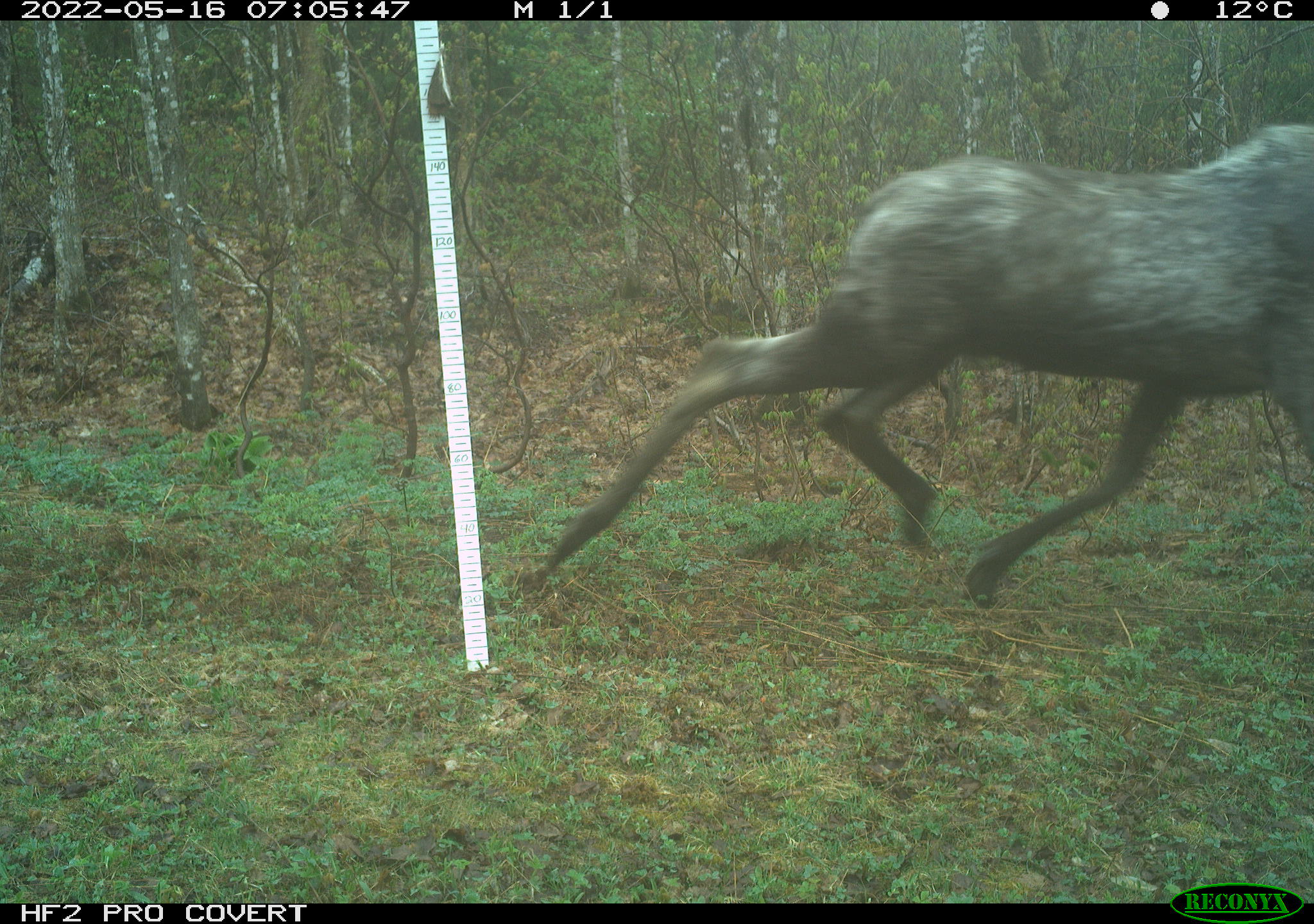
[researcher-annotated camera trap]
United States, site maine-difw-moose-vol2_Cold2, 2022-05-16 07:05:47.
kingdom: Animalia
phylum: Chordata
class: Mammalia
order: Artiodactyla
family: Cervidae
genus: Alces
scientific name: Alces alces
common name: moose